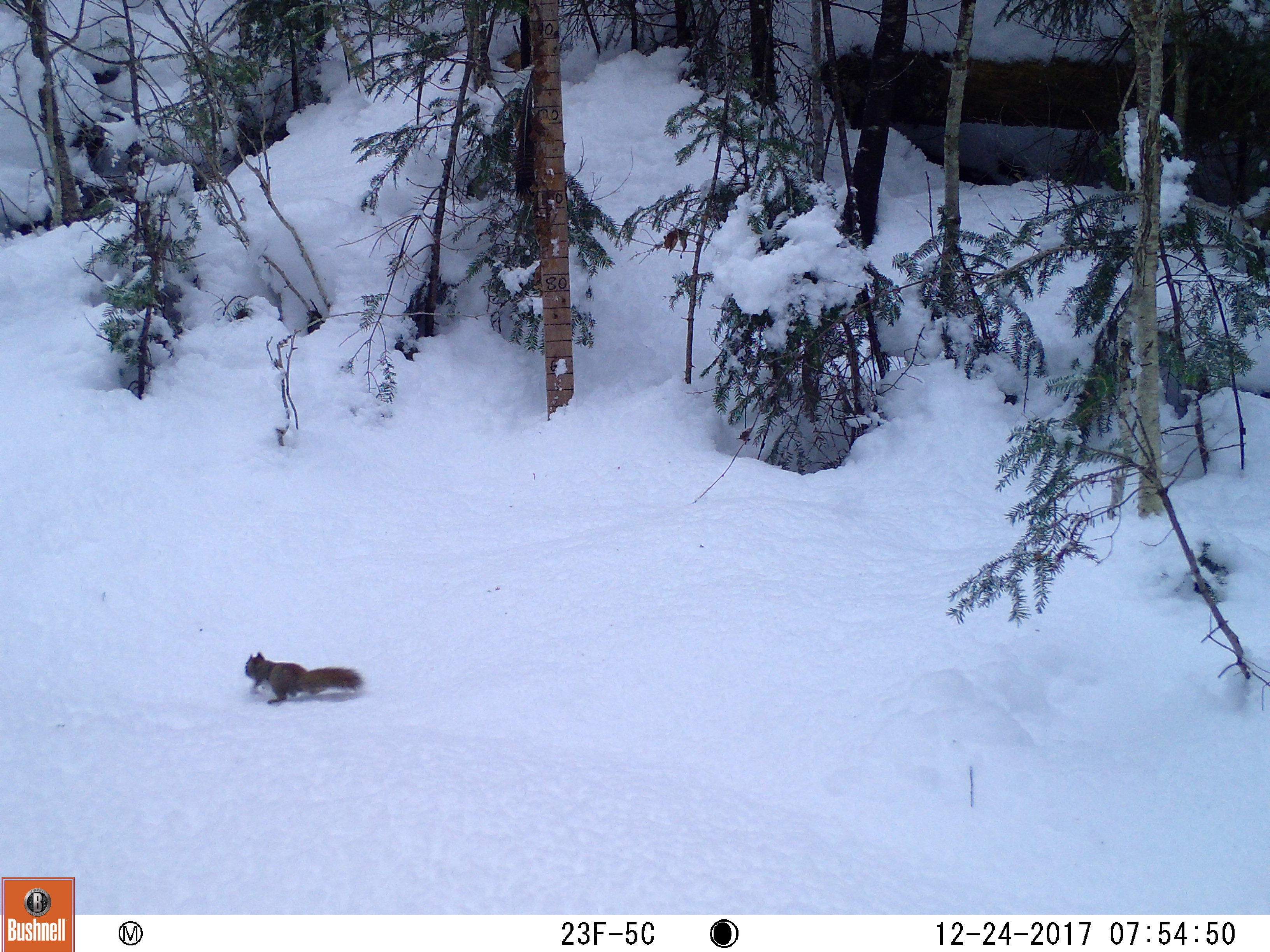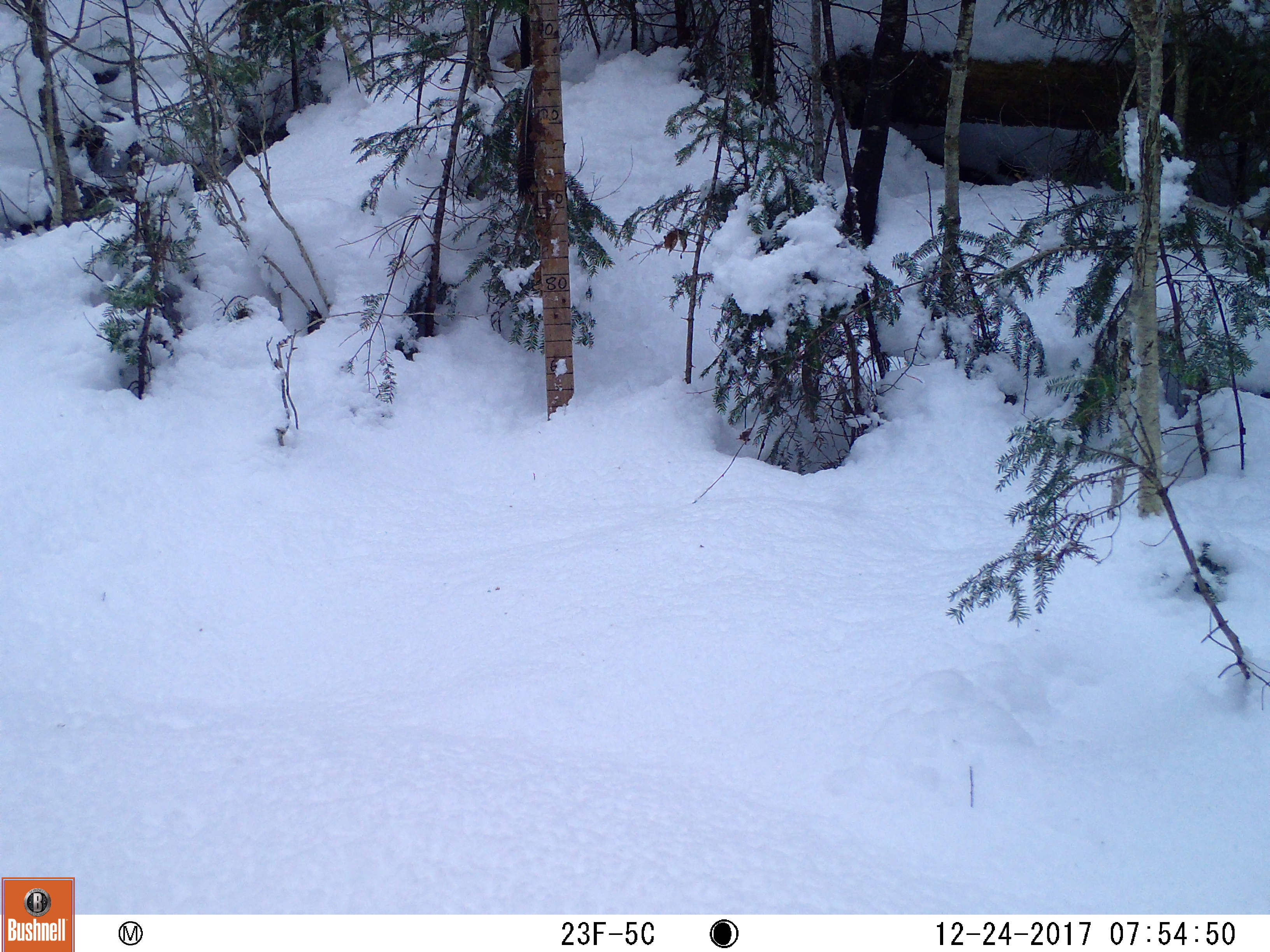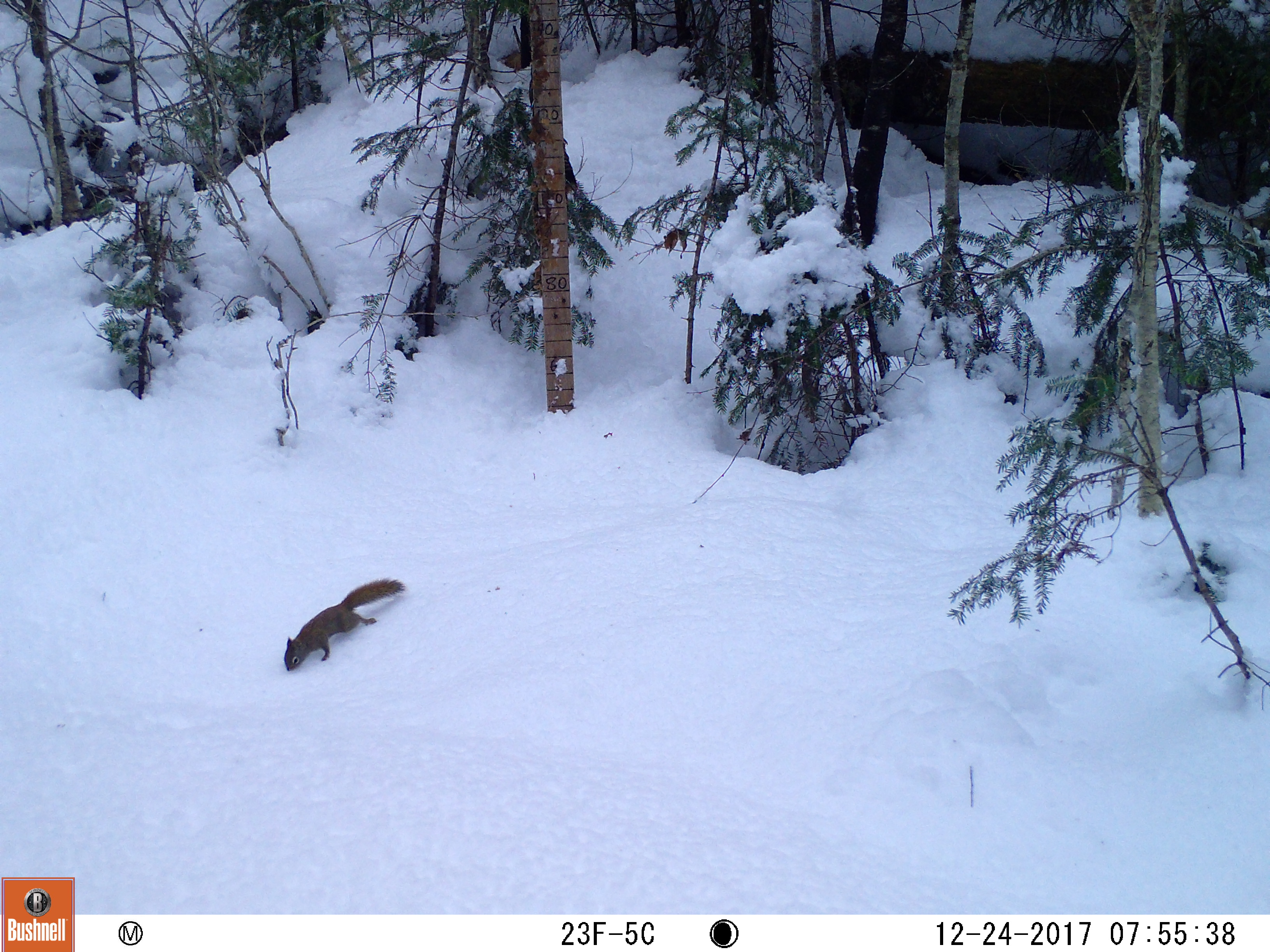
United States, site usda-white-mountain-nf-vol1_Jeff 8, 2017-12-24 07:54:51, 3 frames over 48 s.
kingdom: Animalia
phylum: Chordata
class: Mammalia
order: Rodentia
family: Sciuridae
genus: Tamiasciurus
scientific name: Tamiasciurus hudsonicus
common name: red squirrel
Red squirrel (Tamiasciurus hudsonicus).